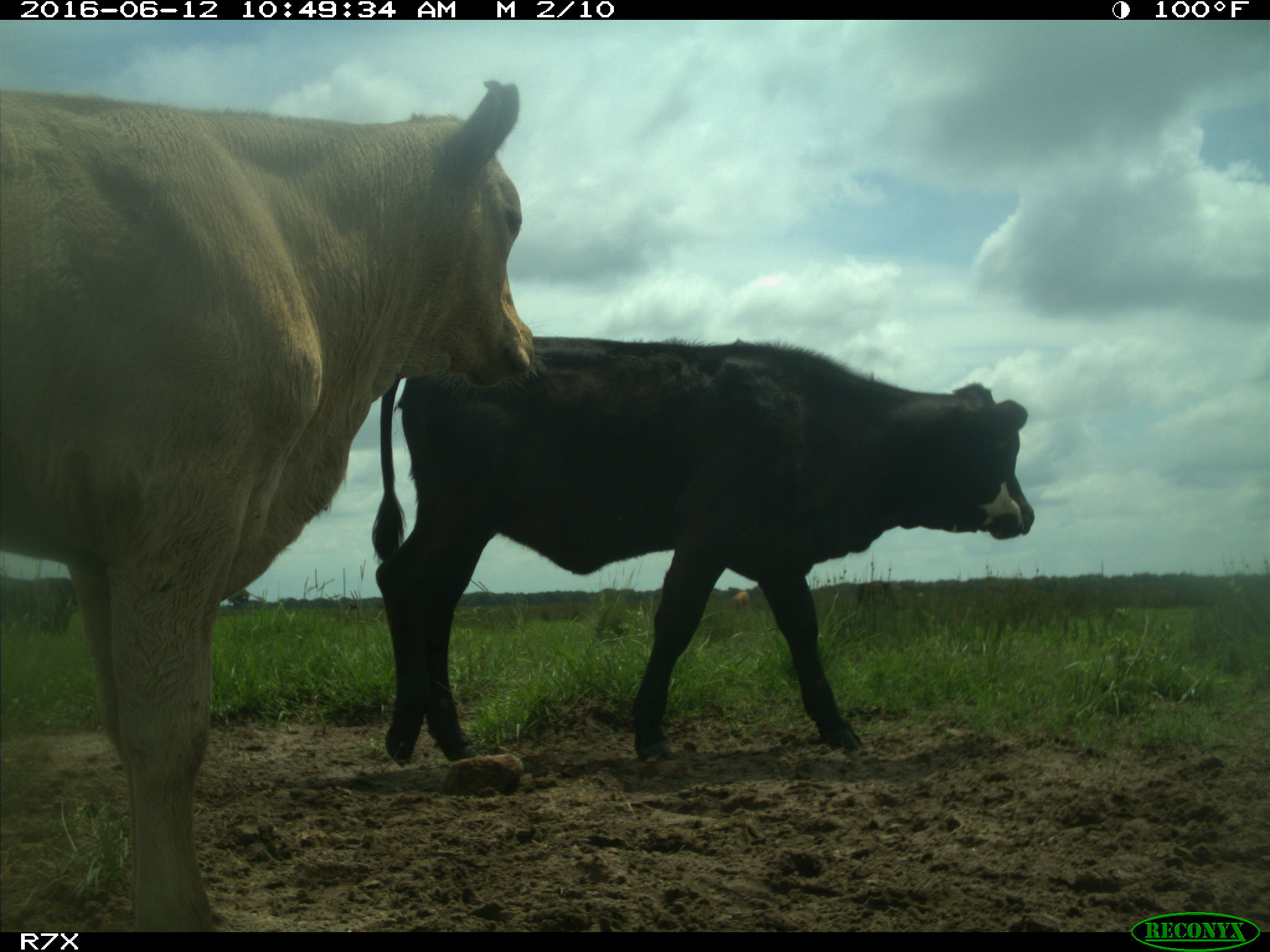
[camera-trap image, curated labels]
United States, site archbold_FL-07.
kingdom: Animalia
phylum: Chordata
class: Mammalia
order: Artiodactyla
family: Bovidae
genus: Bos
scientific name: Bos taurus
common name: domestic cow